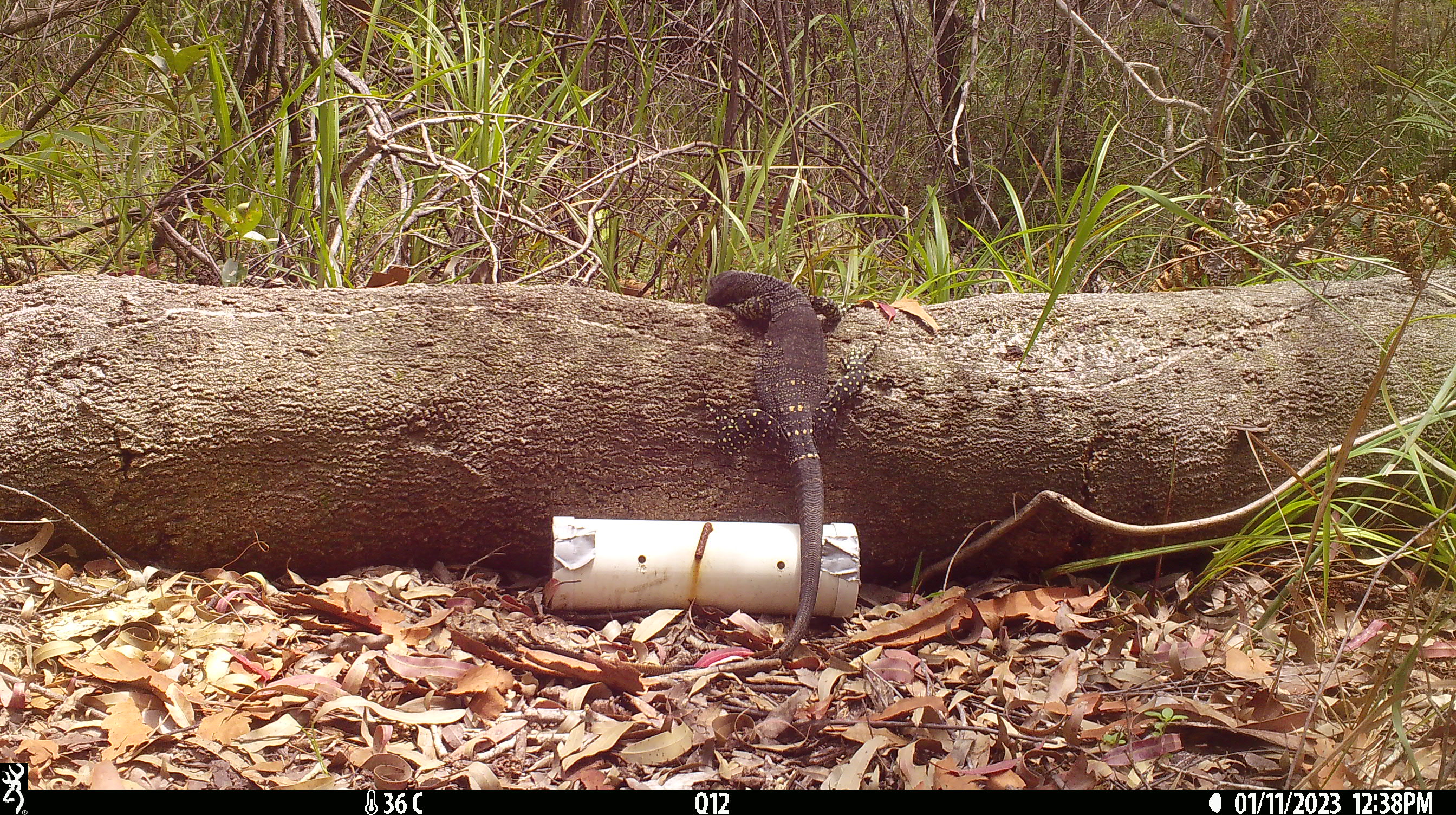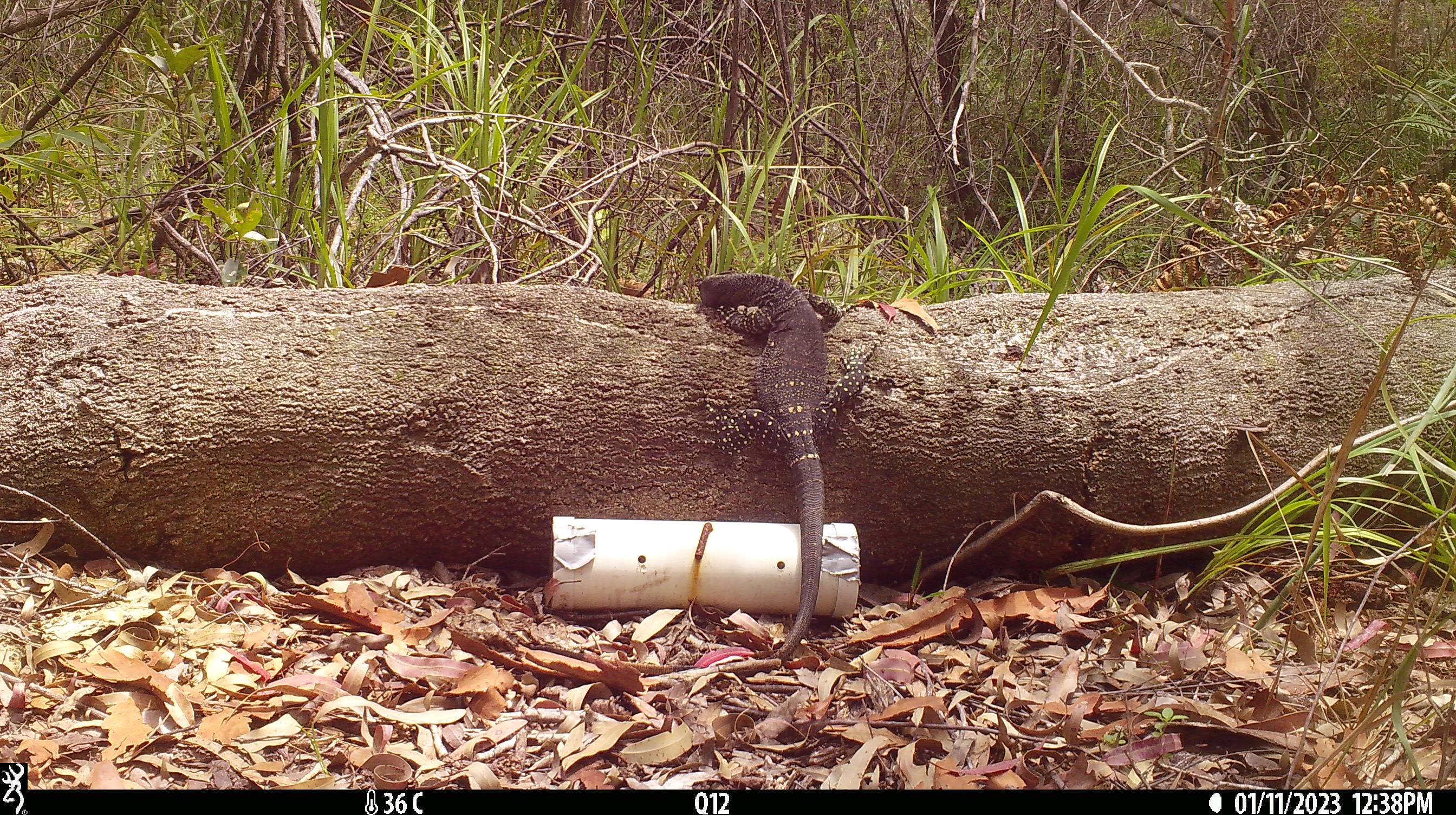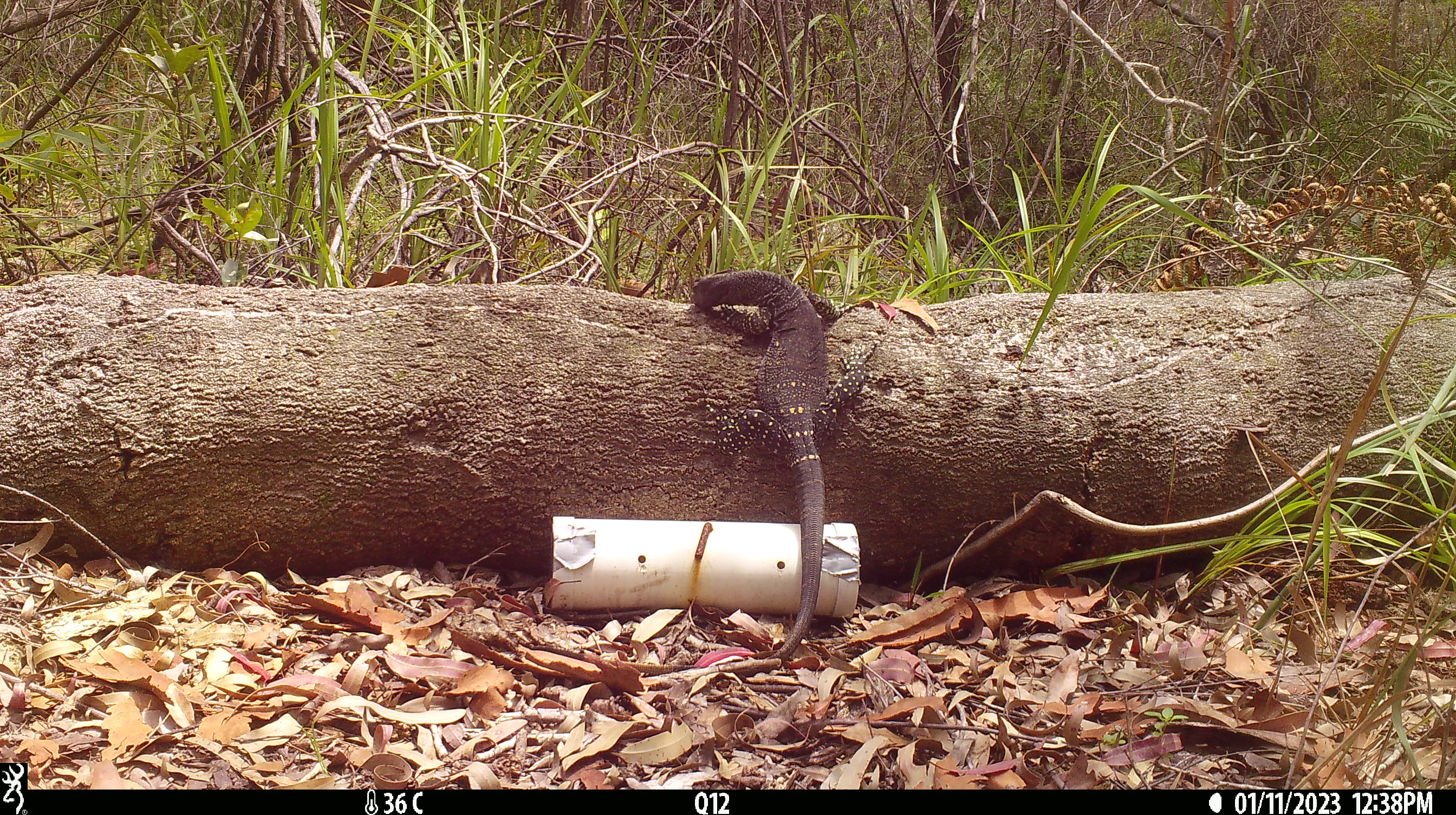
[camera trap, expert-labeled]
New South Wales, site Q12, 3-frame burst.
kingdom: Animalia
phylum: Chordata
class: Reptilia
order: Squamata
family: Varanidae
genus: Varanus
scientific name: Varanus varius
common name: lace monitor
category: goanna